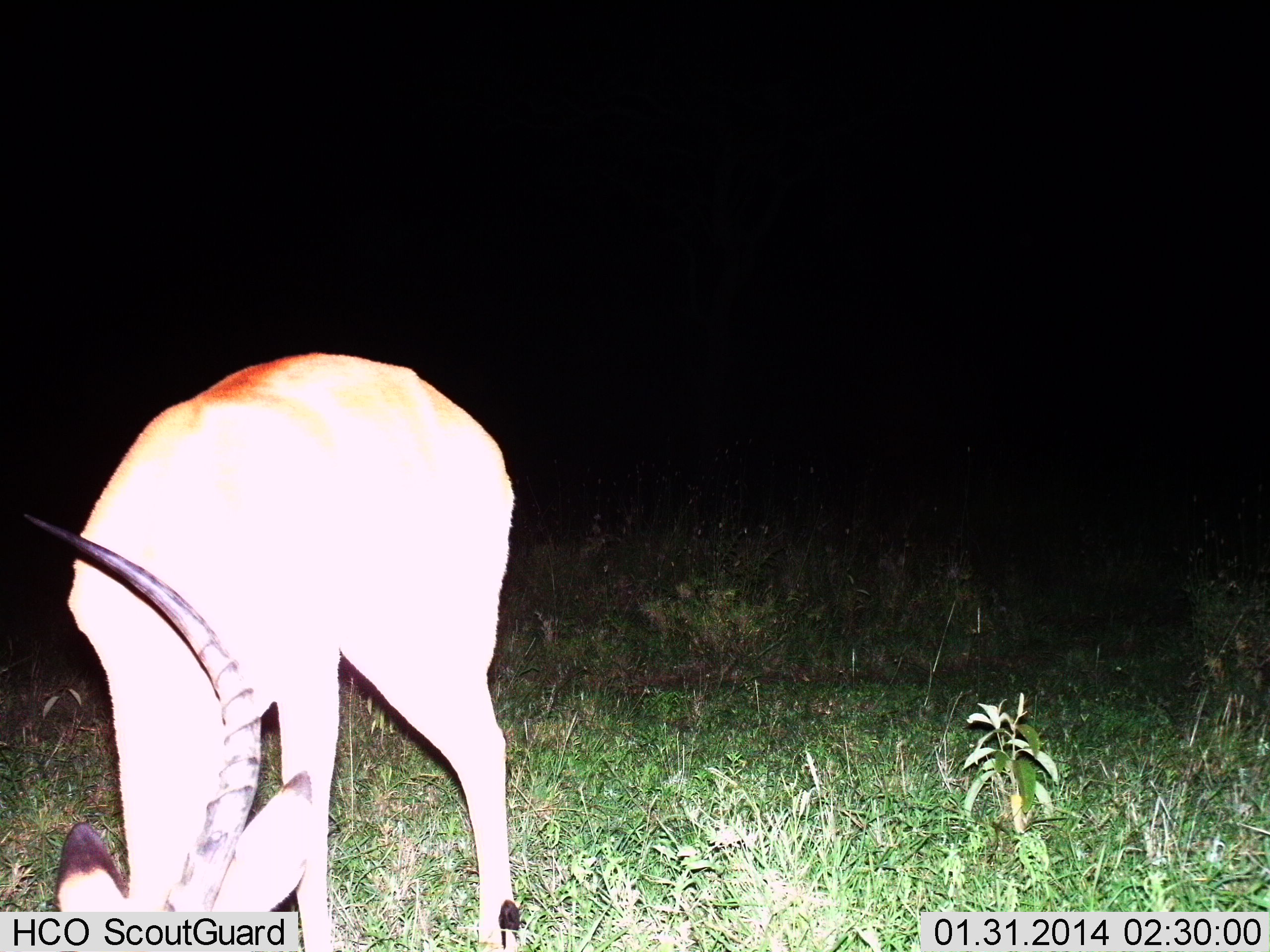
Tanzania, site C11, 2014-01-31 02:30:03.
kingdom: Animalia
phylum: Chordata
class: Mammalia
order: Artiodactyla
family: Bovidae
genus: Aepyceros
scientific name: Aepyceros melampus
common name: impala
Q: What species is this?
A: Impala (Aepyceros melampus).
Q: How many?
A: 1.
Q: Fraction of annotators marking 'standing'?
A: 20%.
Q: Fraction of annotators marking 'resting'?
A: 0%.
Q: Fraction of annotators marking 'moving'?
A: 0%.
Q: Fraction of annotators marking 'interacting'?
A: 0%.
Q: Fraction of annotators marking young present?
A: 0%.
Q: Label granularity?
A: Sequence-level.